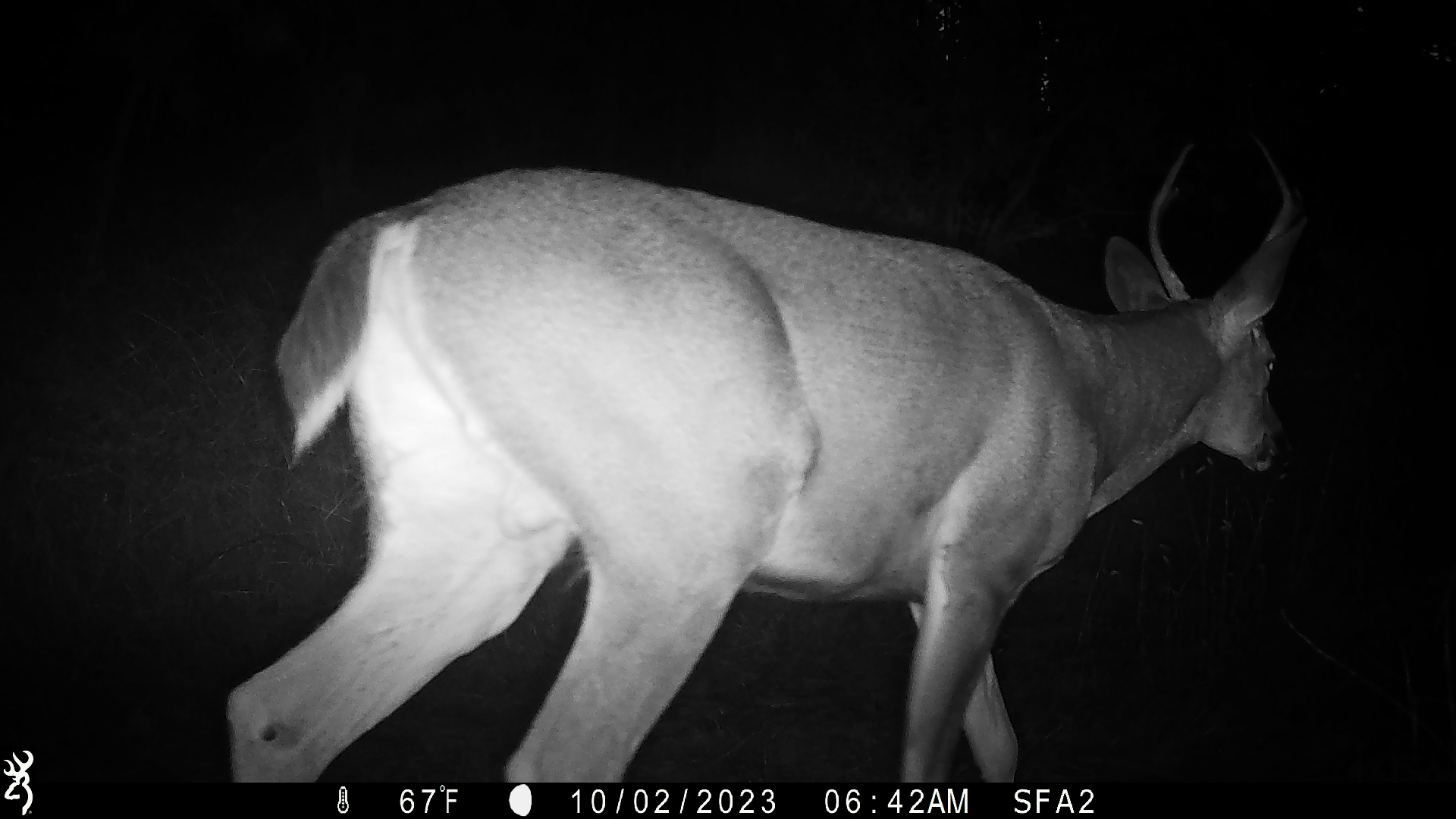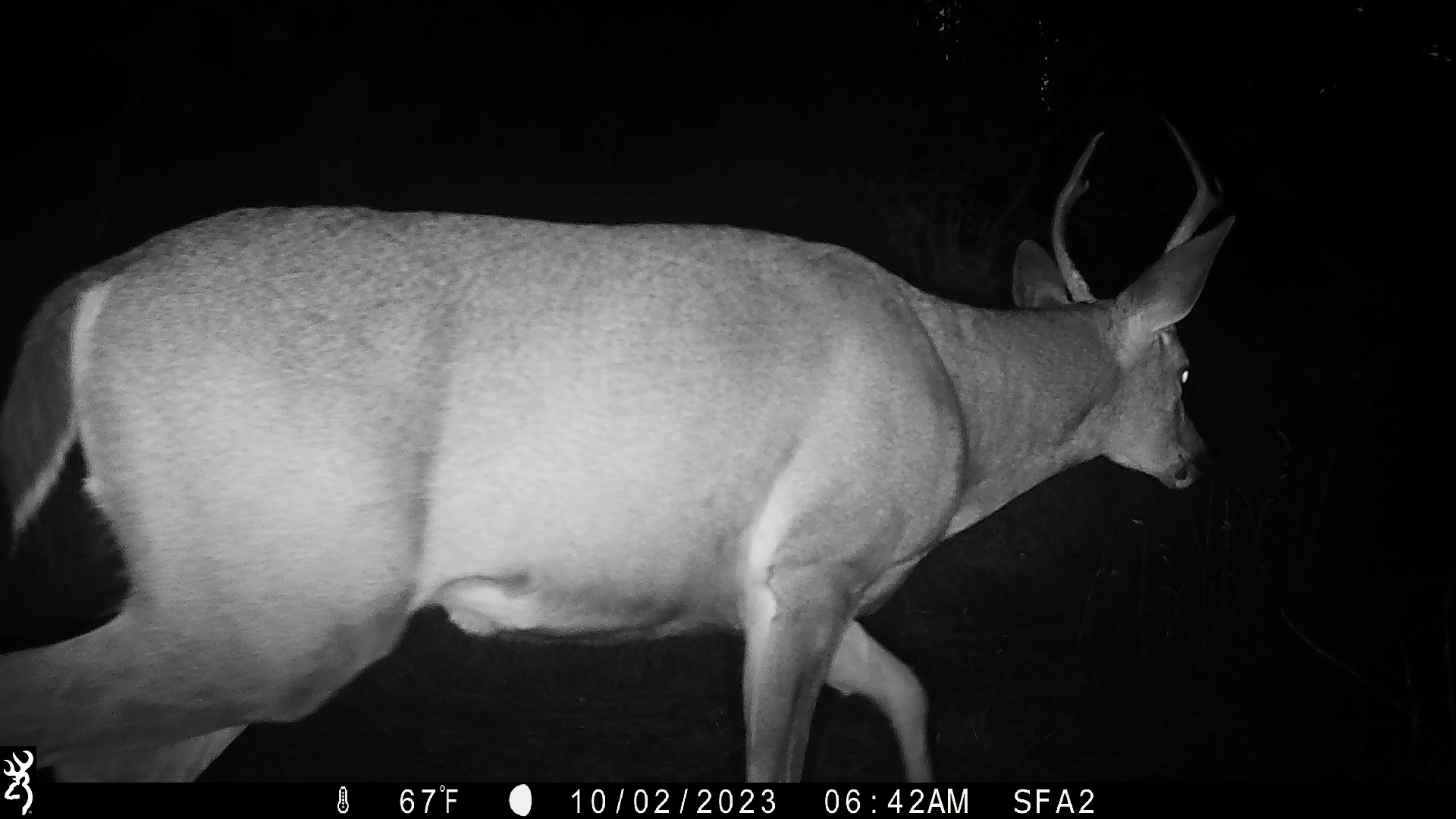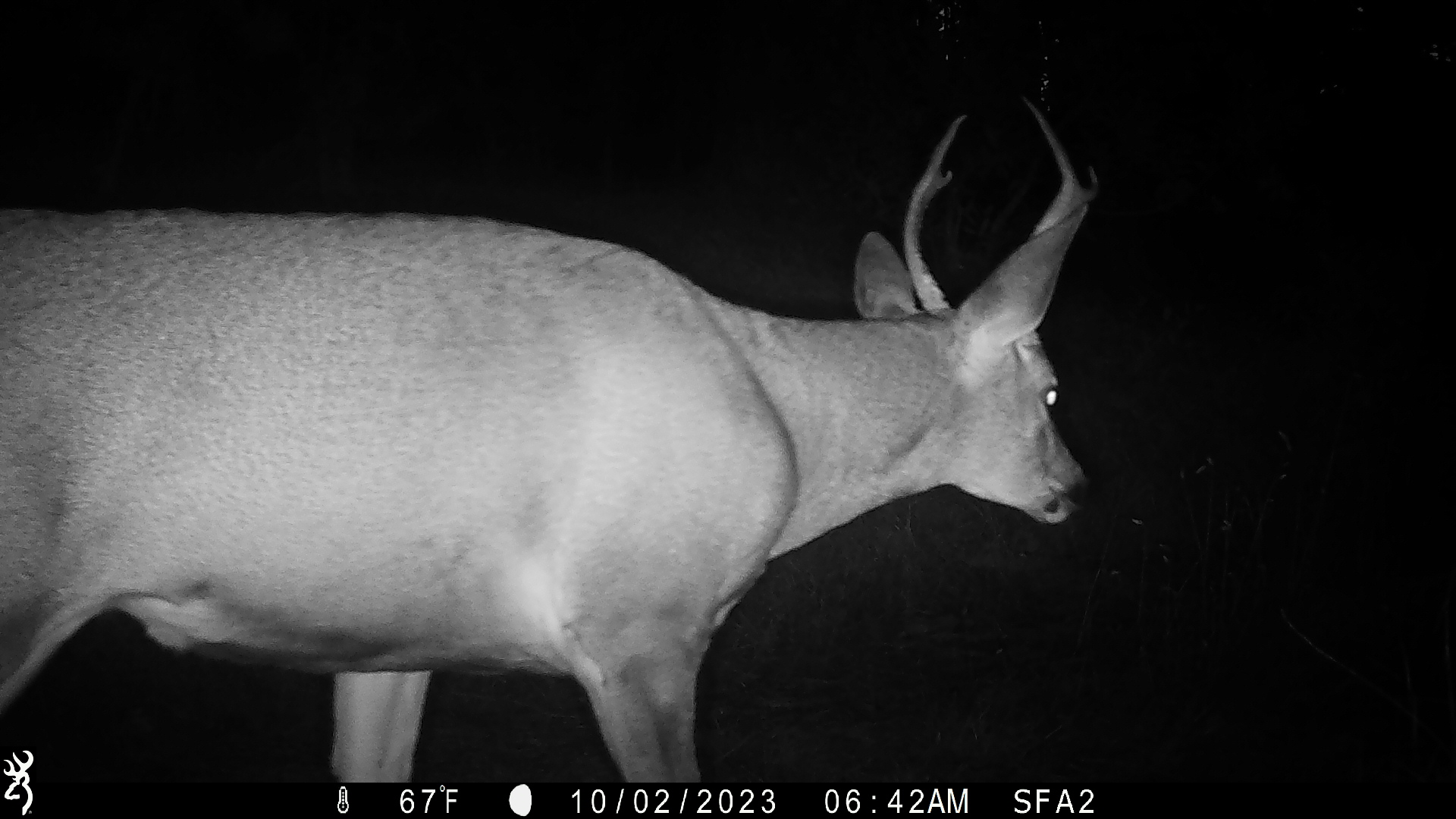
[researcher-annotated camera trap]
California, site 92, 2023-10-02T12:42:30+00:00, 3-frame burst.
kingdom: Animalia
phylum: Chordata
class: Mammalia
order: Artiodactyla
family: Cervidae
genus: Odocoileus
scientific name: Odocoileus hemionus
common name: mule deer